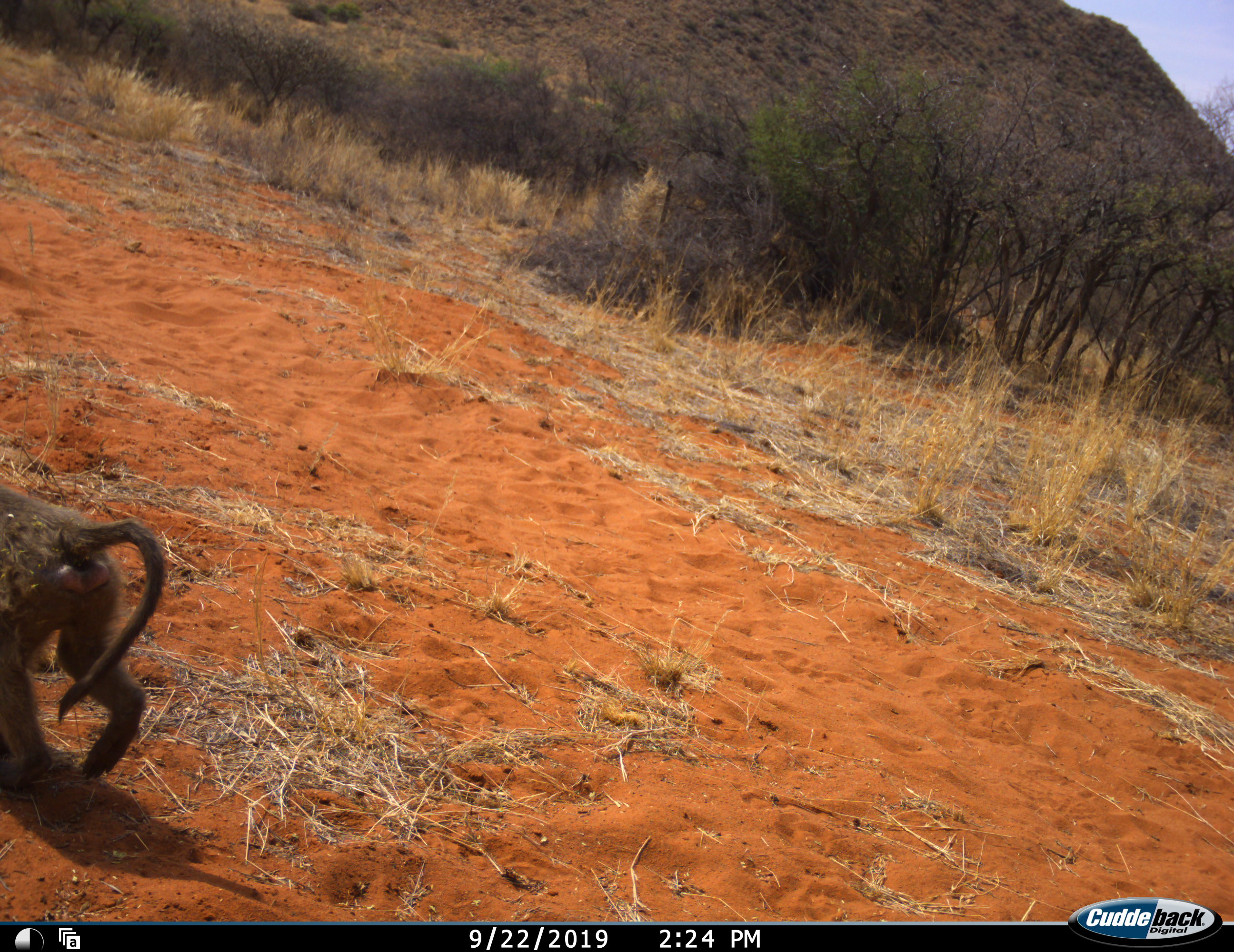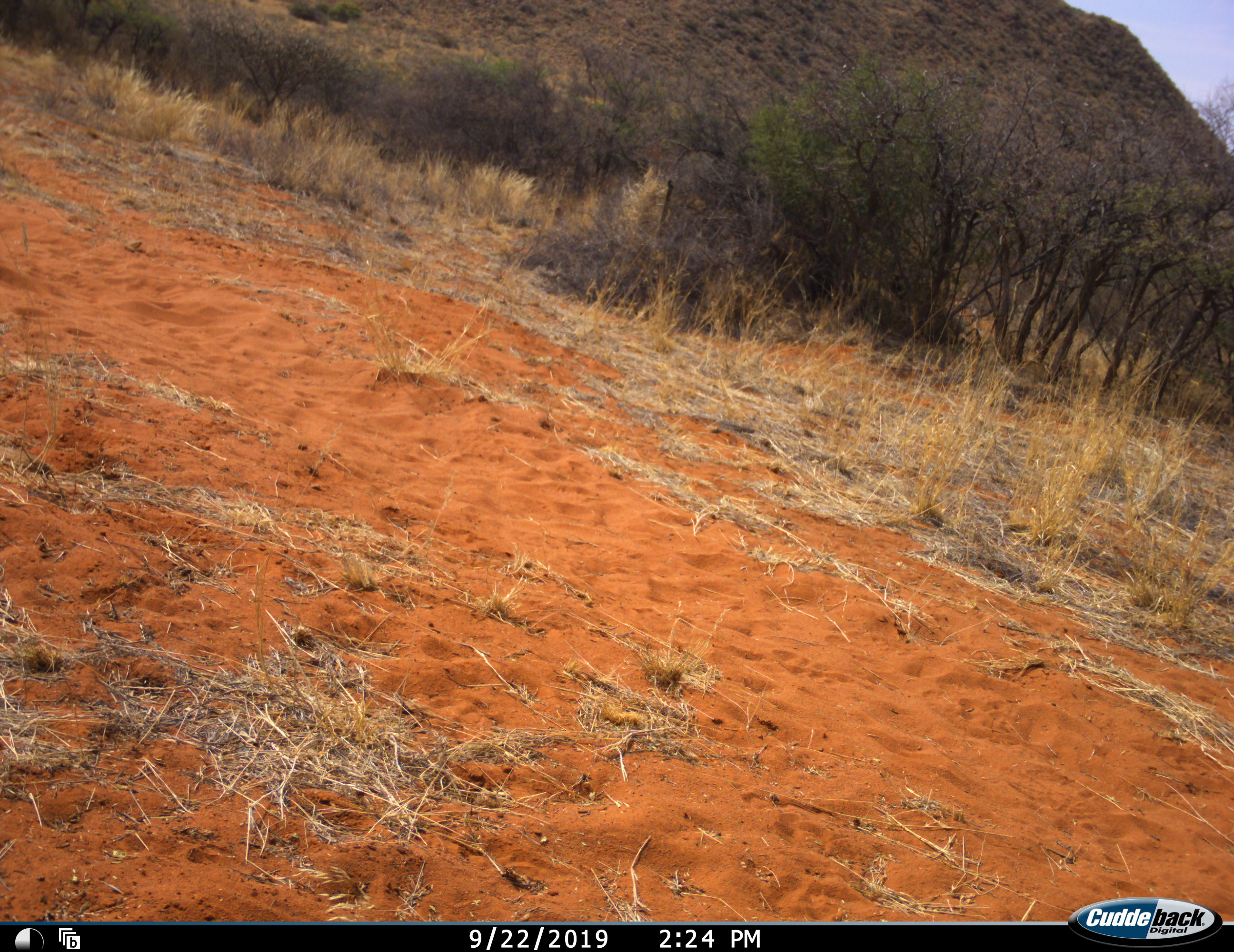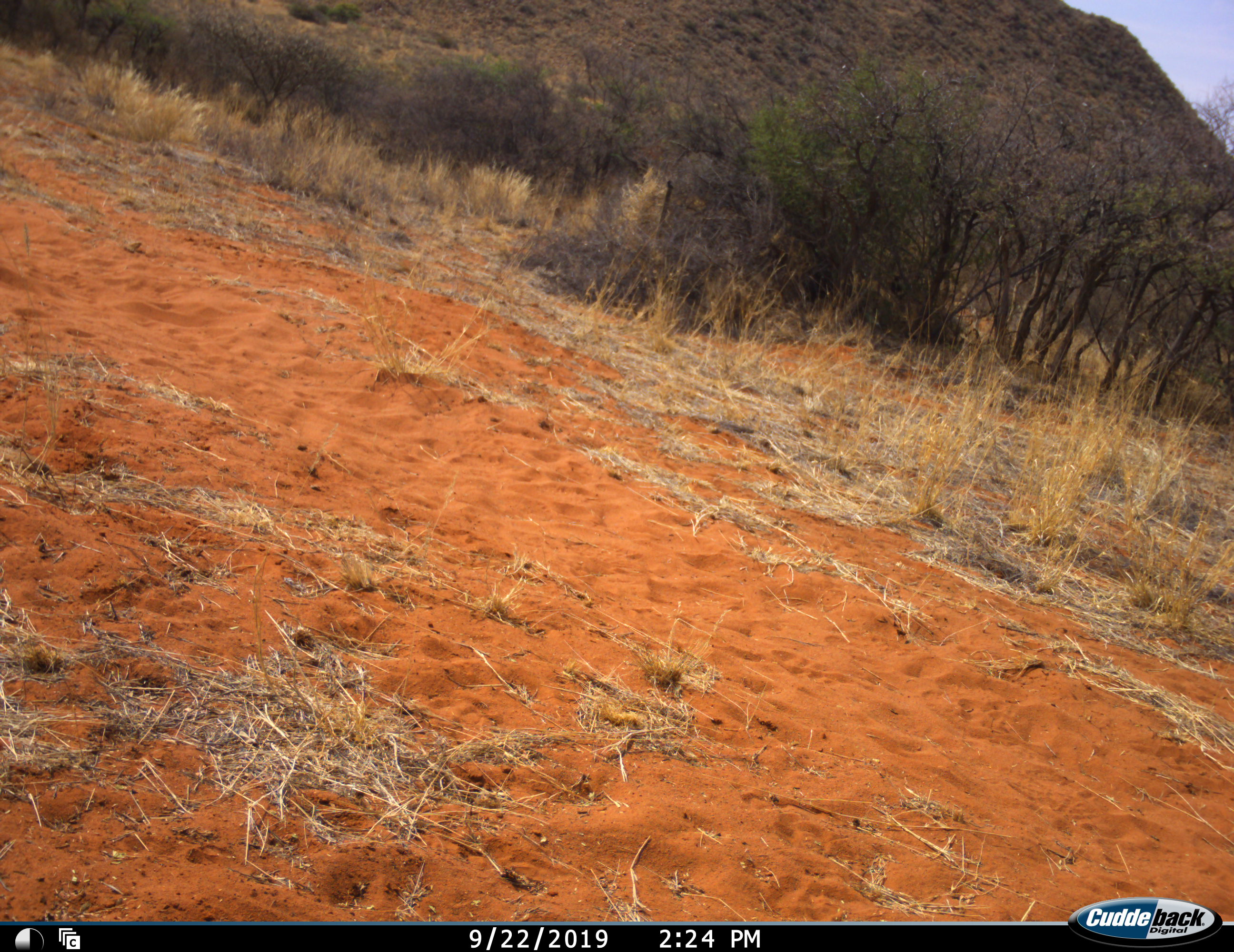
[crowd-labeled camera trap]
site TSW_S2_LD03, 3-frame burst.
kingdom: Animalia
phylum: Chordata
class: Mammalia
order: Primates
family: Cercopithecidae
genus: Papio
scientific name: Papio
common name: baboon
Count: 1.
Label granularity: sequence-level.